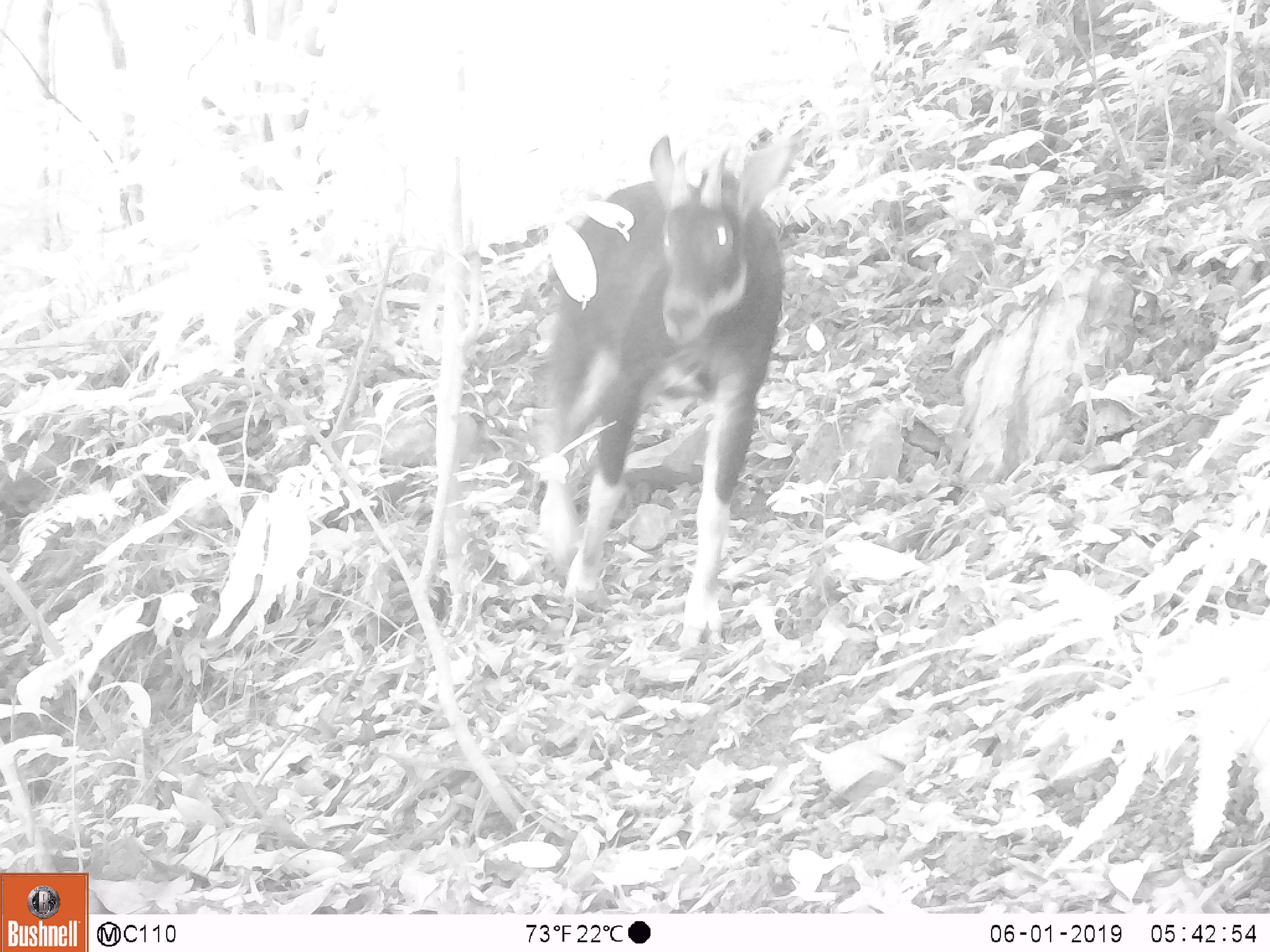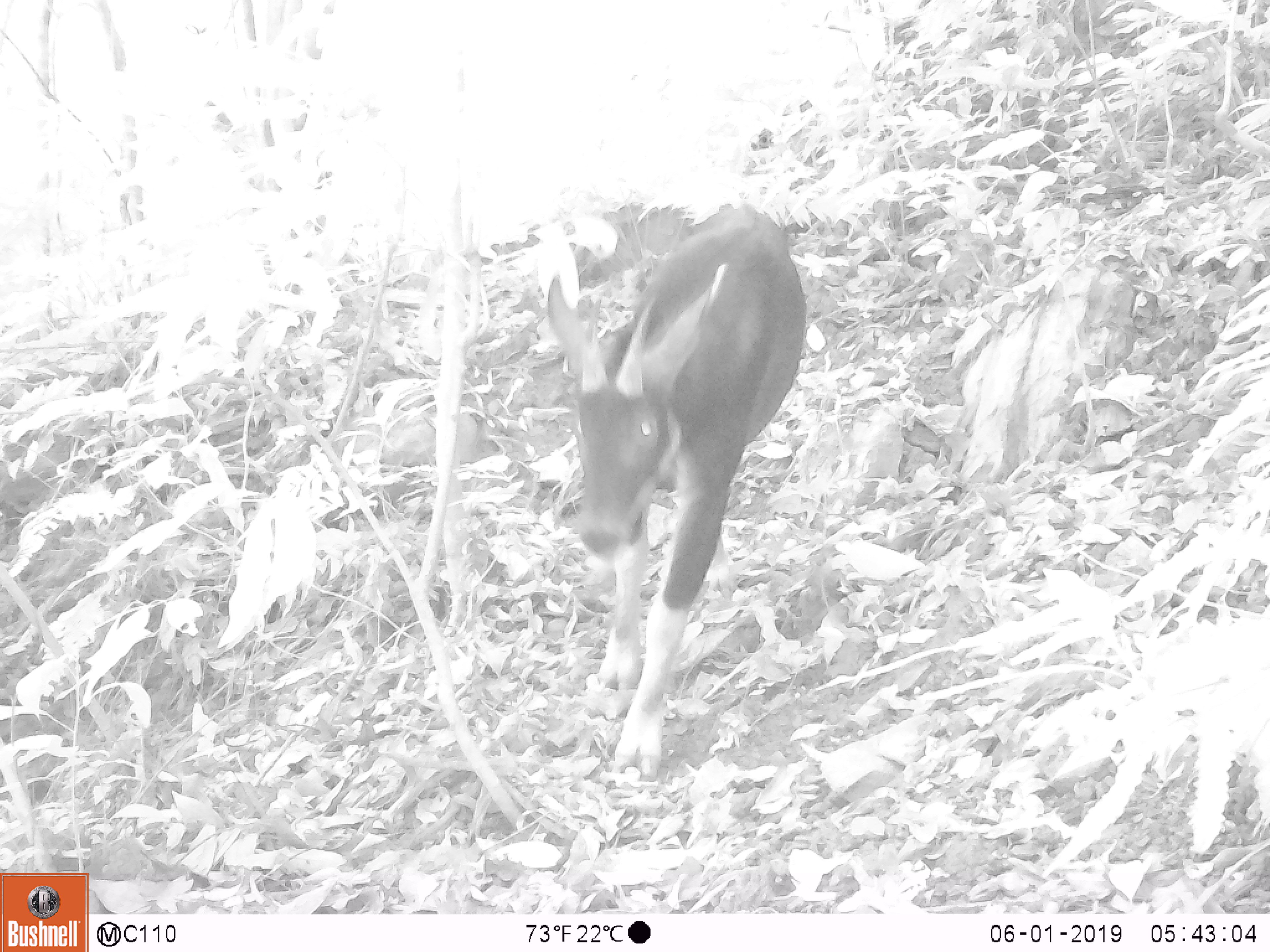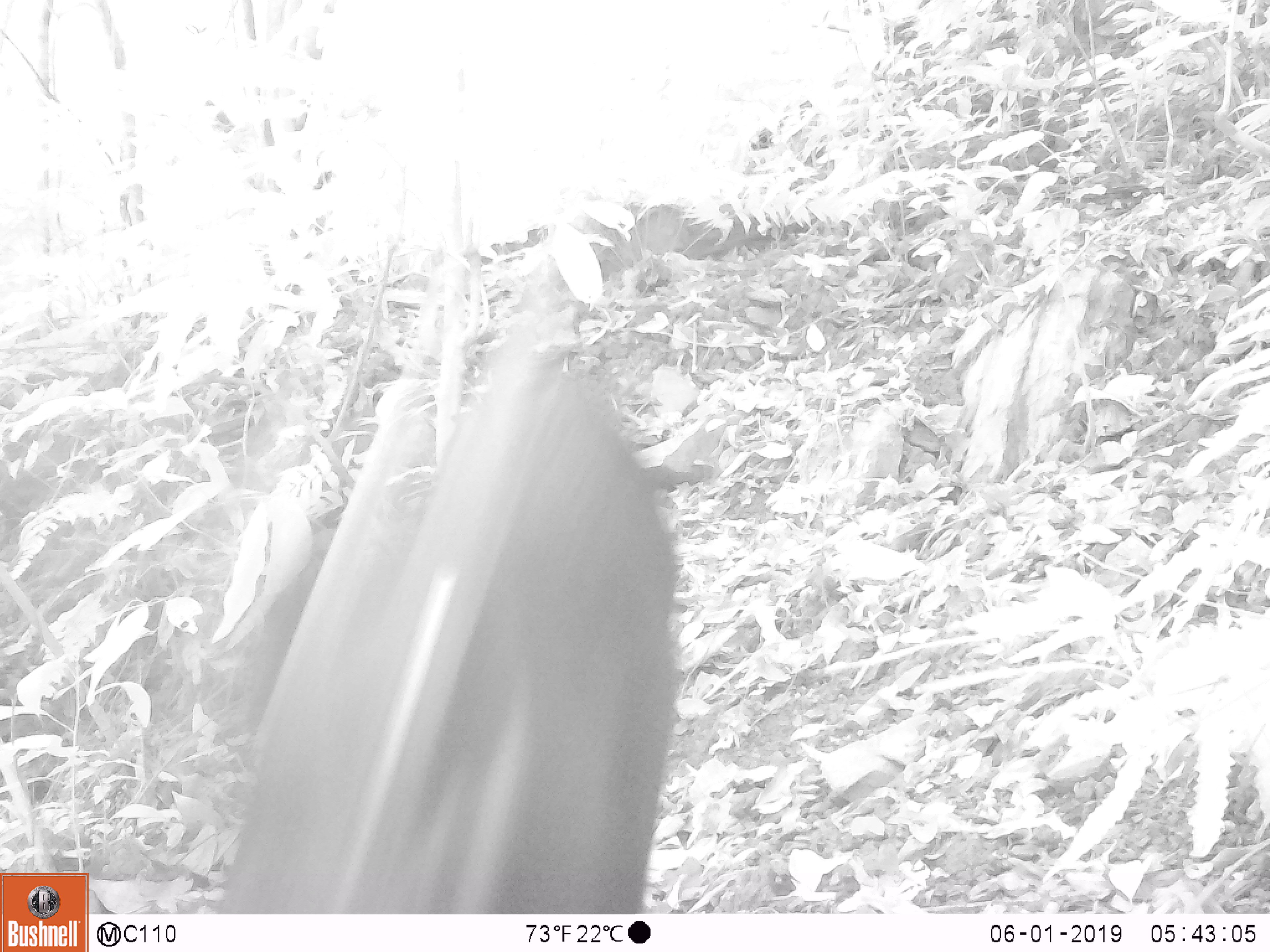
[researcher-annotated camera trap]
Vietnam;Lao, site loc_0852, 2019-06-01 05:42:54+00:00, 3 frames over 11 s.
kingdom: Animalia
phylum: Chordata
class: Mammalia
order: Artiodactyla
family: Bovidae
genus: Capricornis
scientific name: Capricornis sumatraensis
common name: chinese serow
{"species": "chinese serow (Capricornis sumatraensis)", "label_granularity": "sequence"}